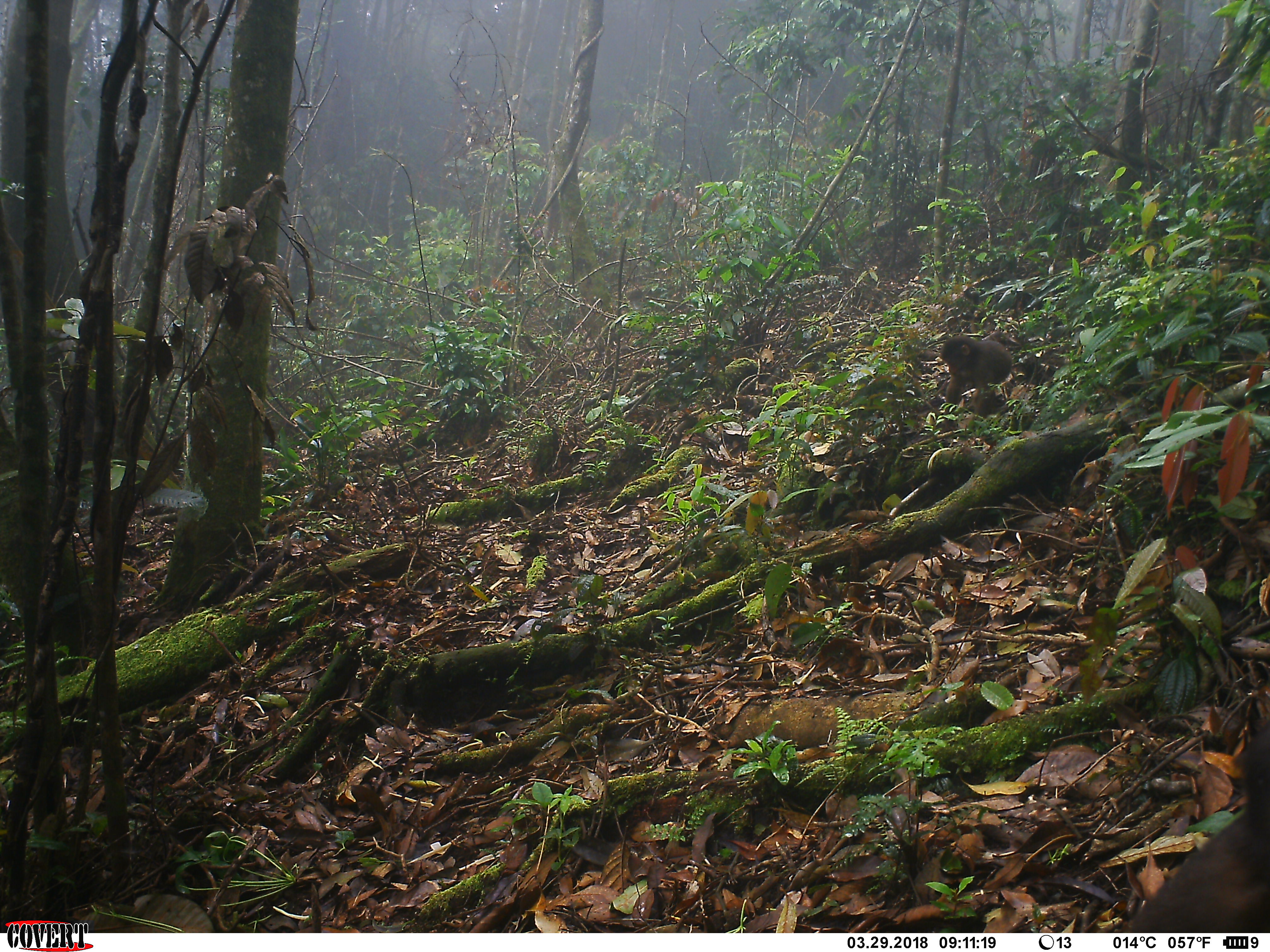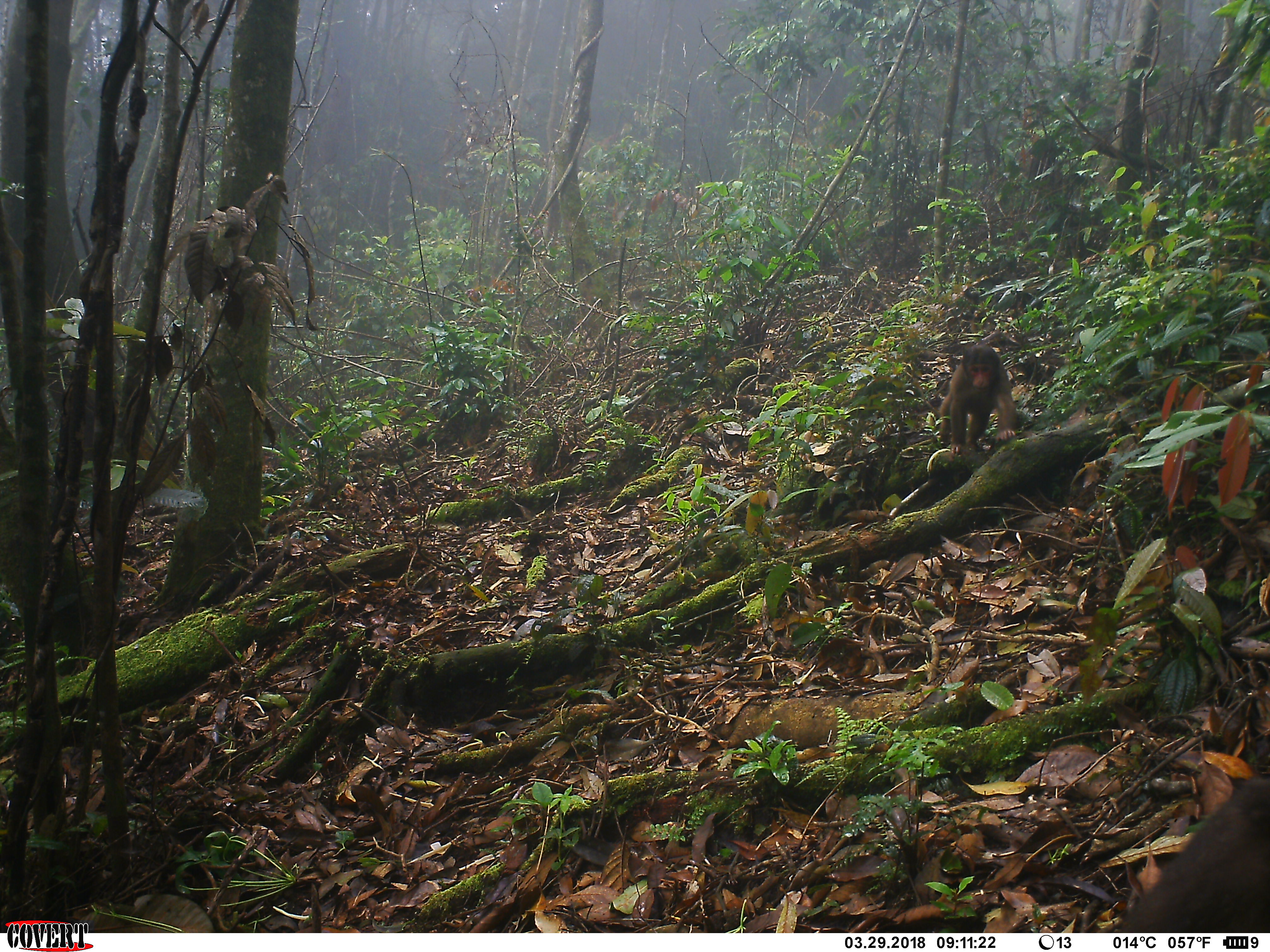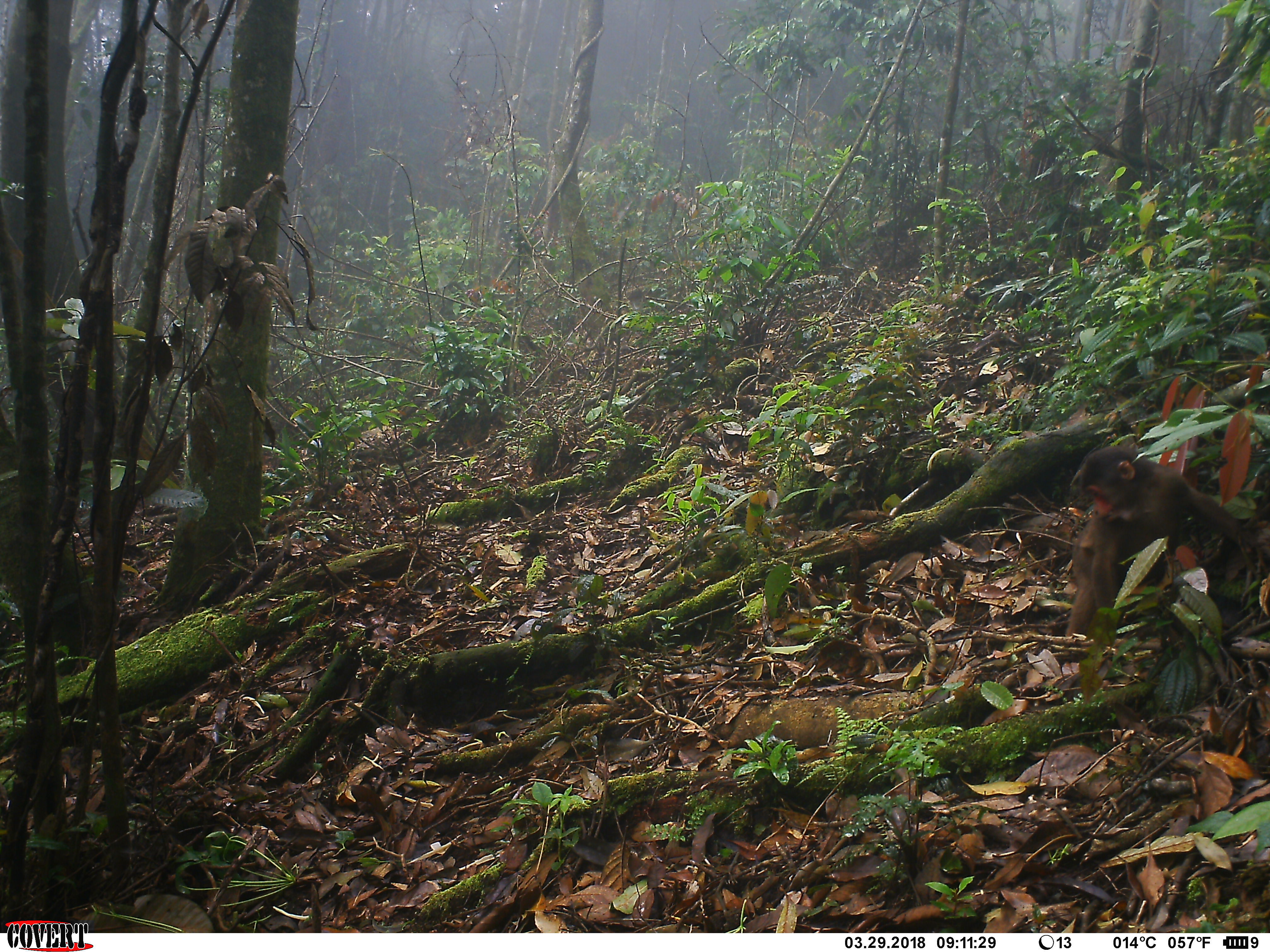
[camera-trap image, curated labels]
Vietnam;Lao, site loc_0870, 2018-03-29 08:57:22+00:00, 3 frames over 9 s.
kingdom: Animalia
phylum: Chordata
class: Mammalia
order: Primates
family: Cercopithecidae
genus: Macaca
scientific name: Macaca arctoides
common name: stump-tailed macaque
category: stump tailed macaque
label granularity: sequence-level